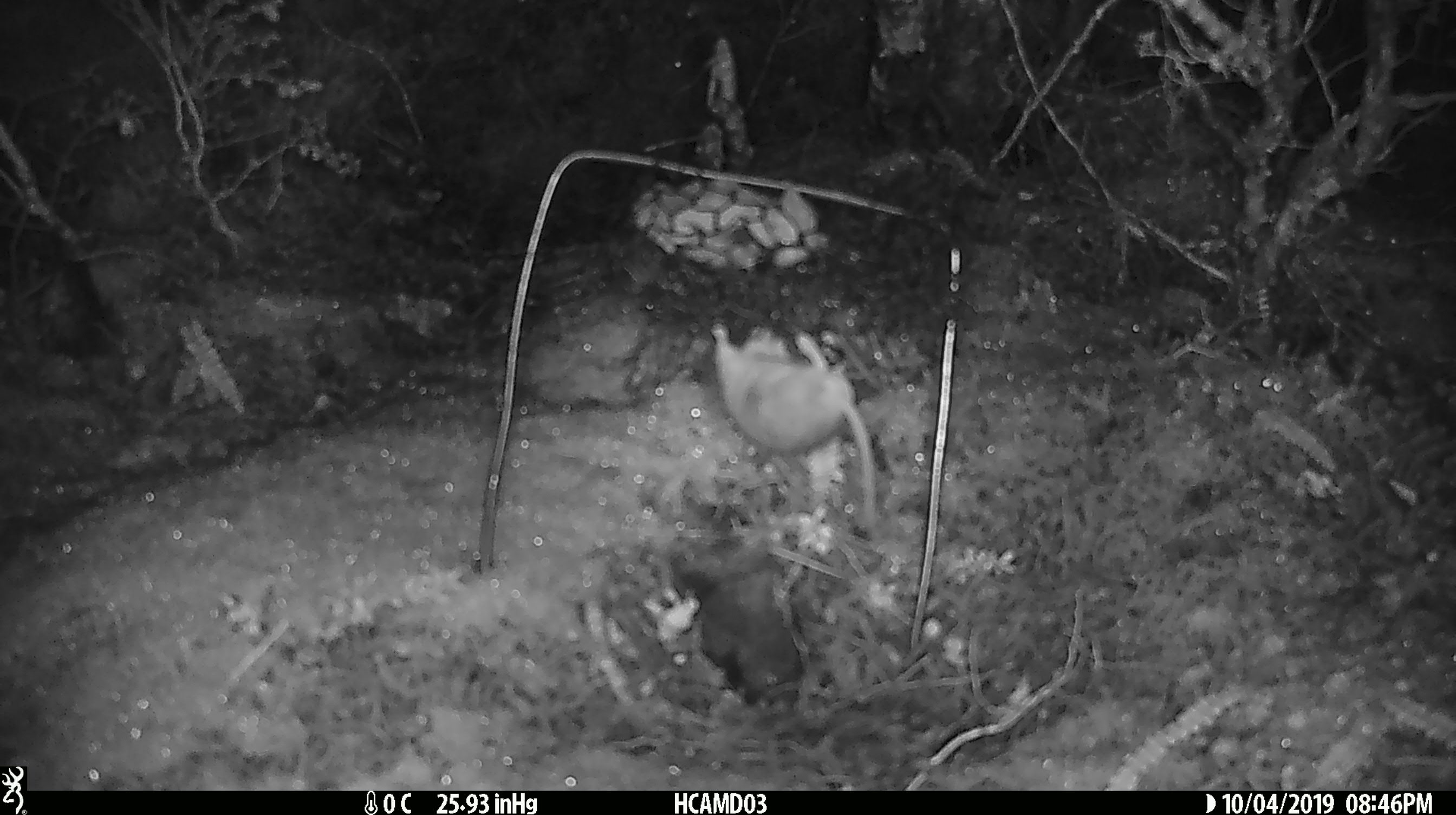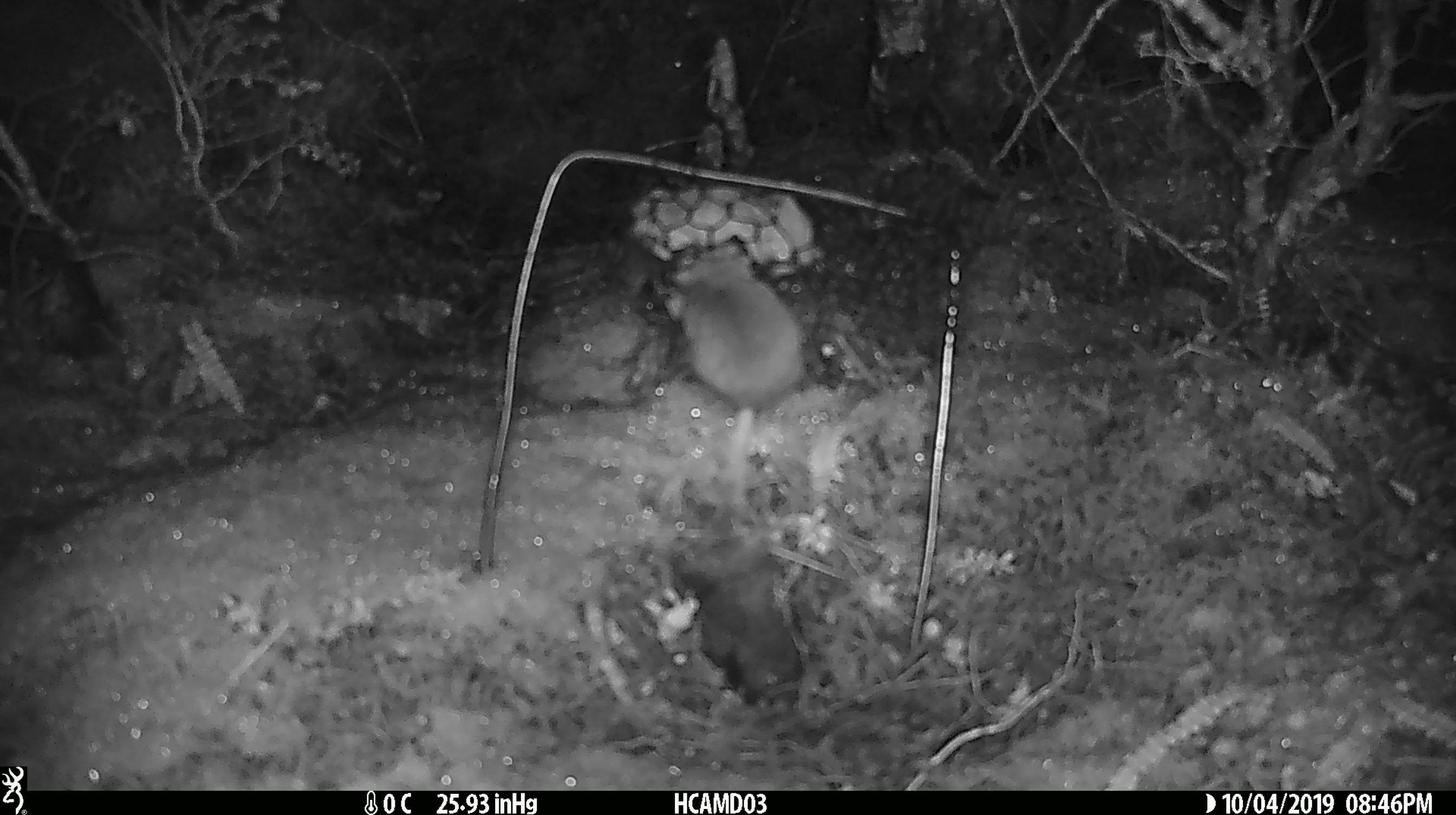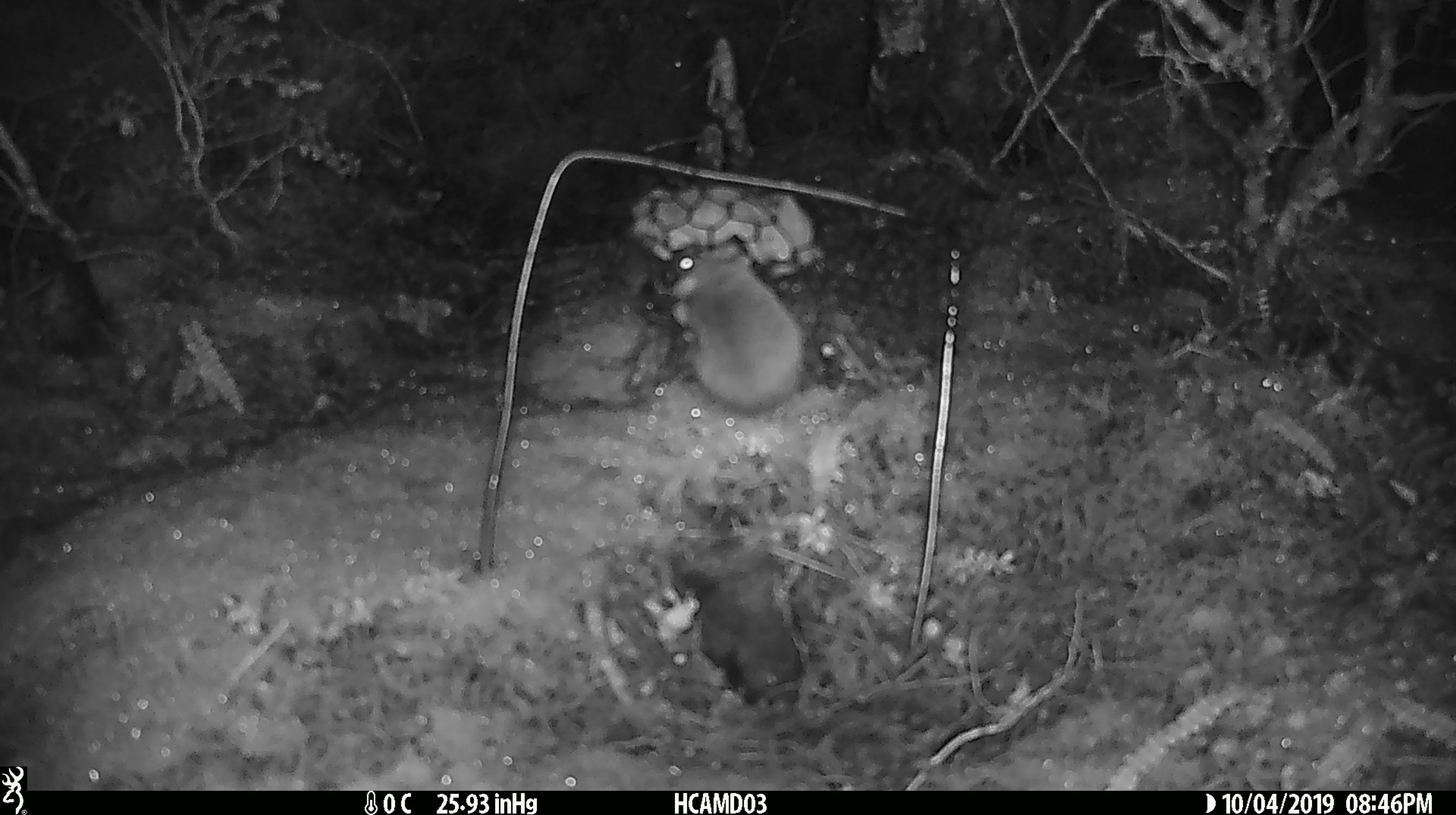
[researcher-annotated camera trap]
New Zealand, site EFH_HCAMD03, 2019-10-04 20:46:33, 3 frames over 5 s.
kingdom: Animalia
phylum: Chordata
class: Mammalia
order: Rodentia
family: Muridae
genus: Mus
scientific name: Mus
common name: mouse